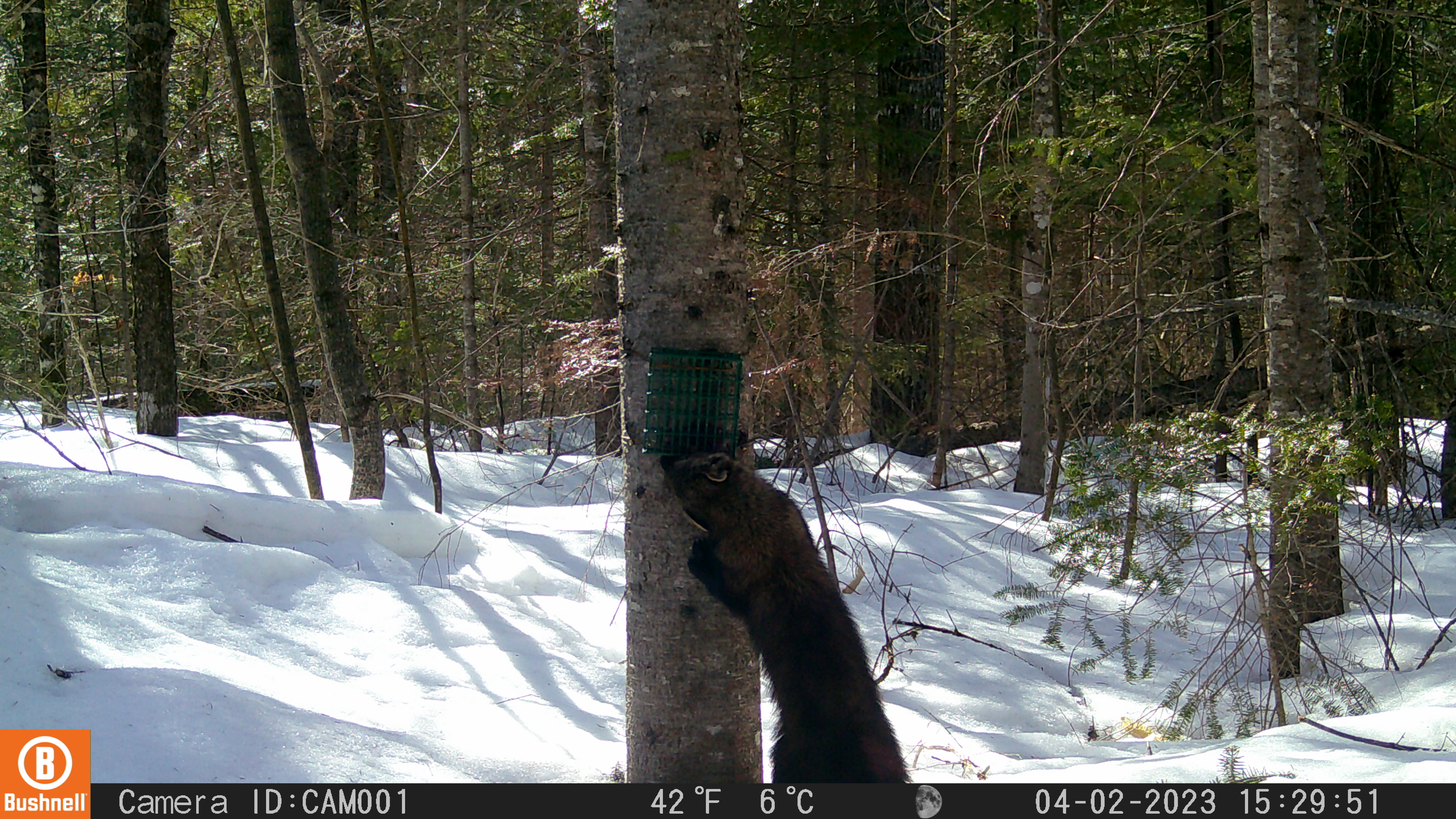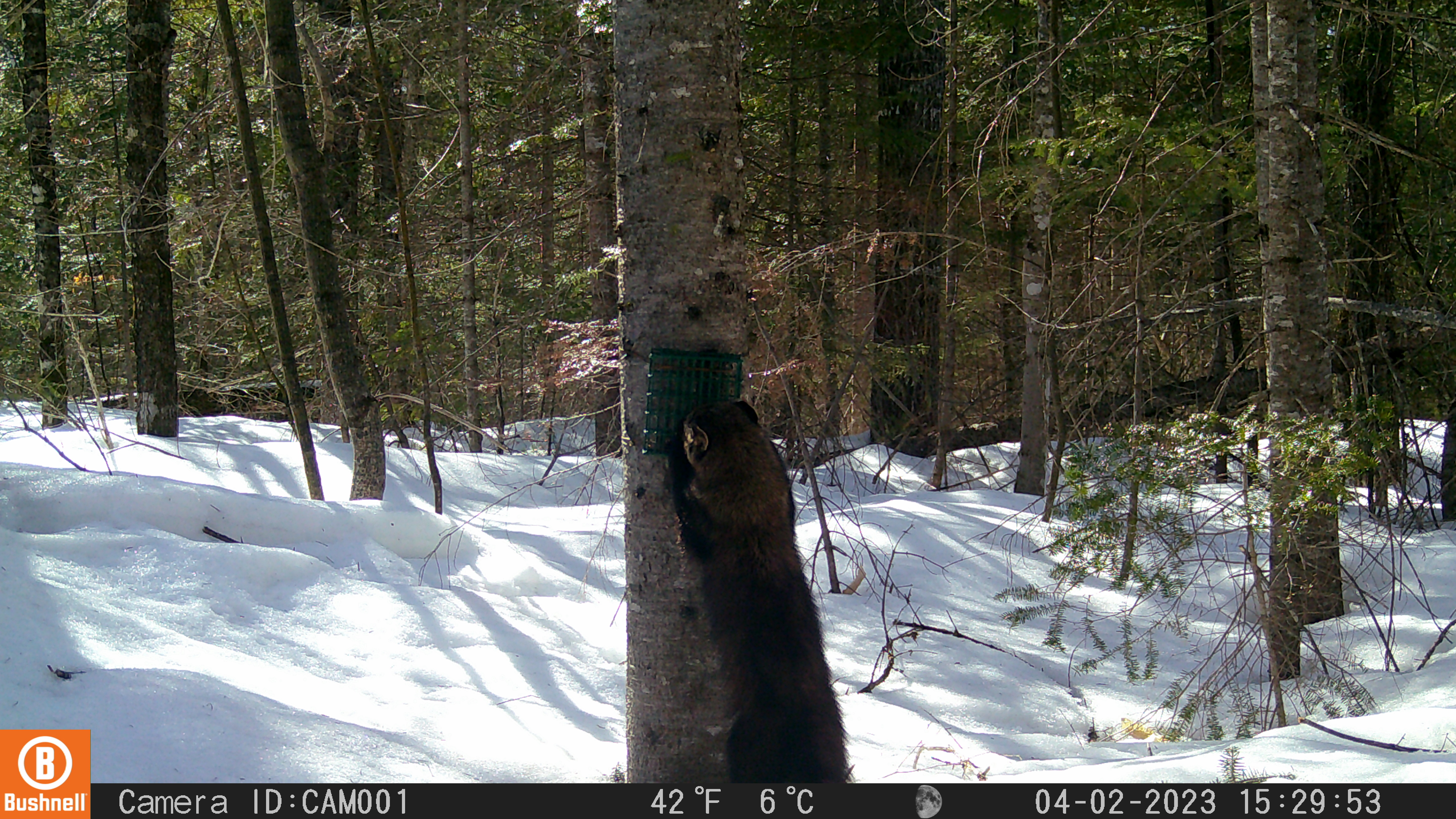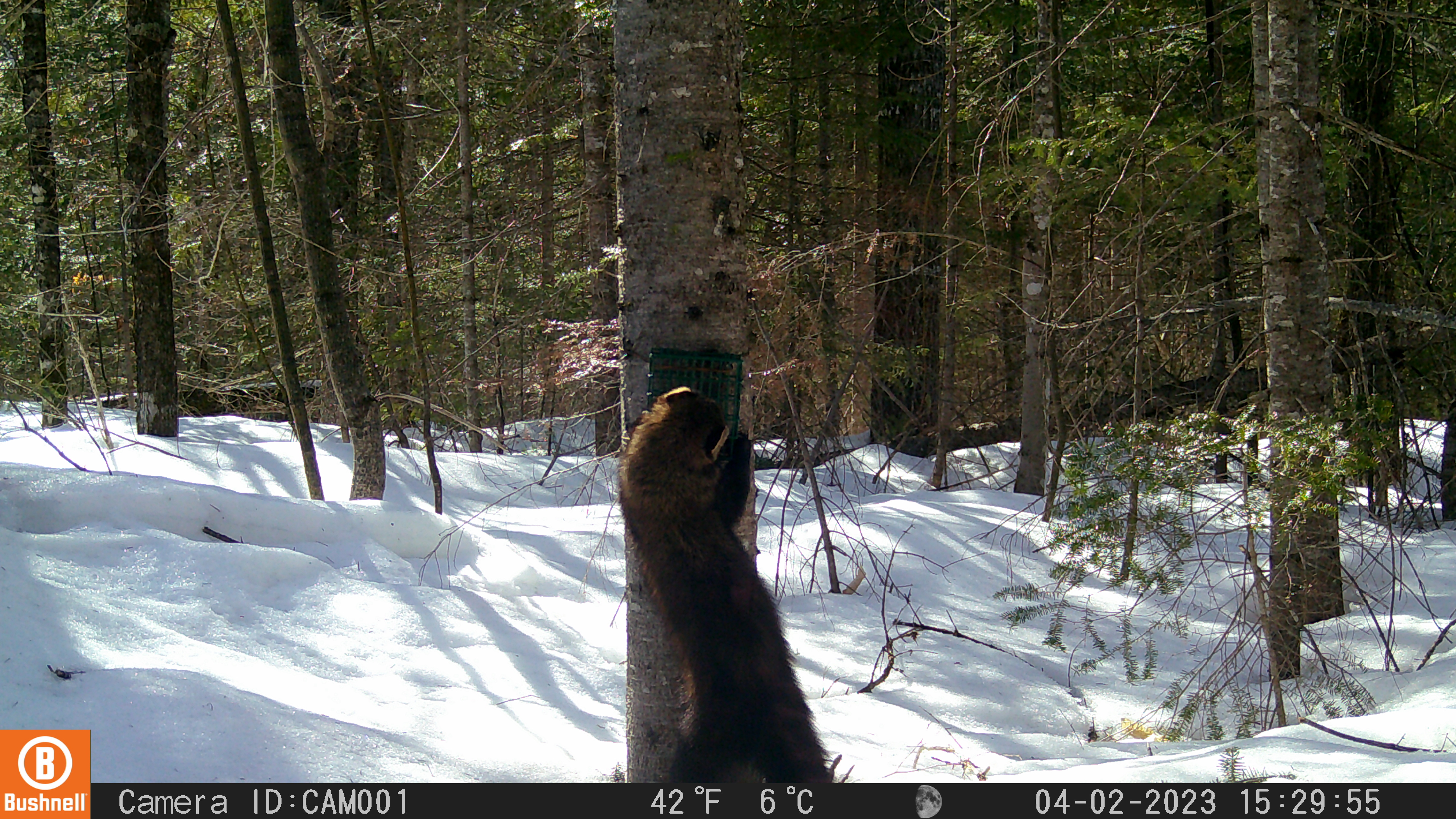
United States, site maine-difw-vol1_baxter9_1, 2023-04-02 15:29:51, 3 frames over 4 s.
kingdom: Animalia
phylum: Chordata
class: Mammalia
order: Carnivora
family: Mustelidae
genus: Pekania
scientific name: Pekania pennanti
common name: fisher